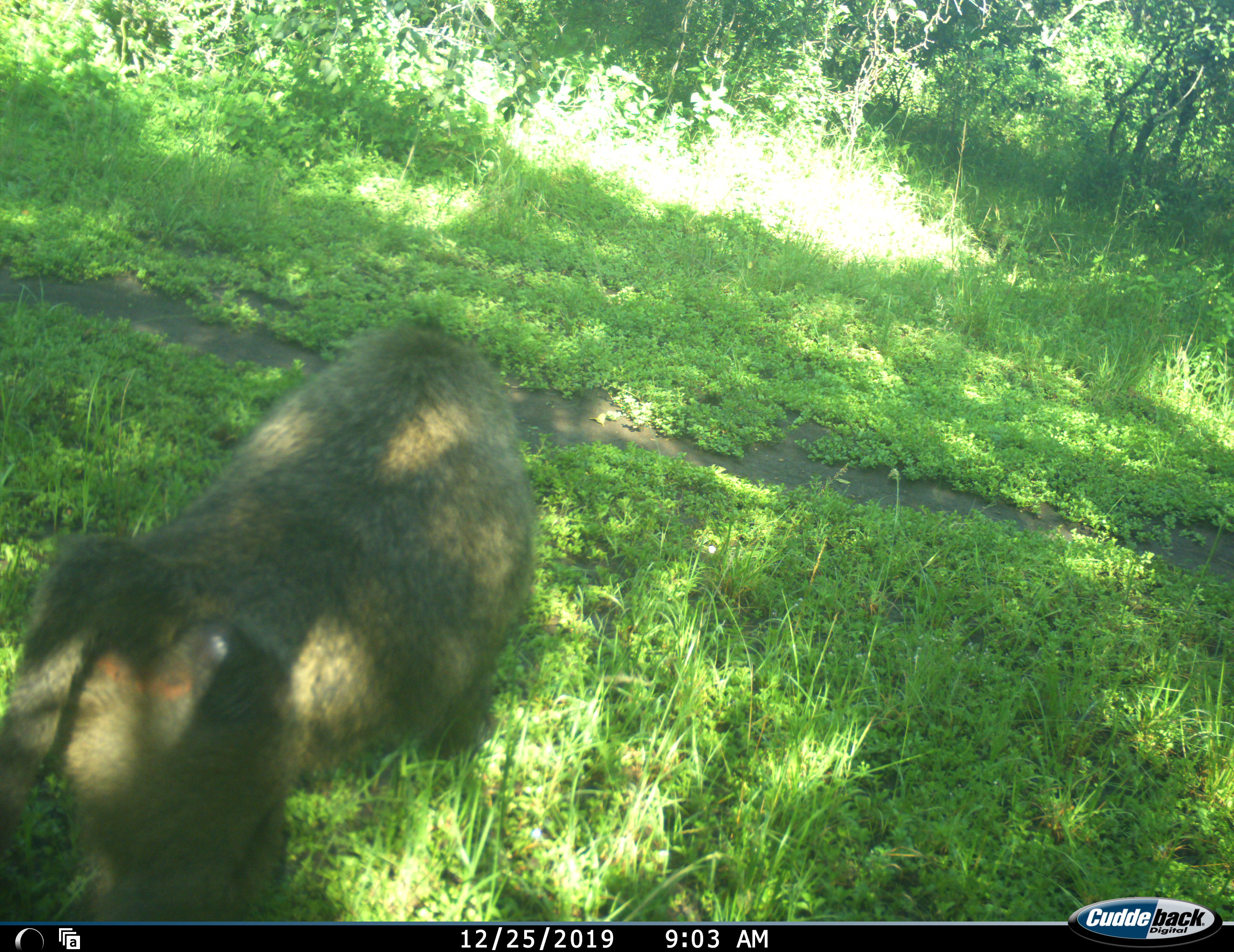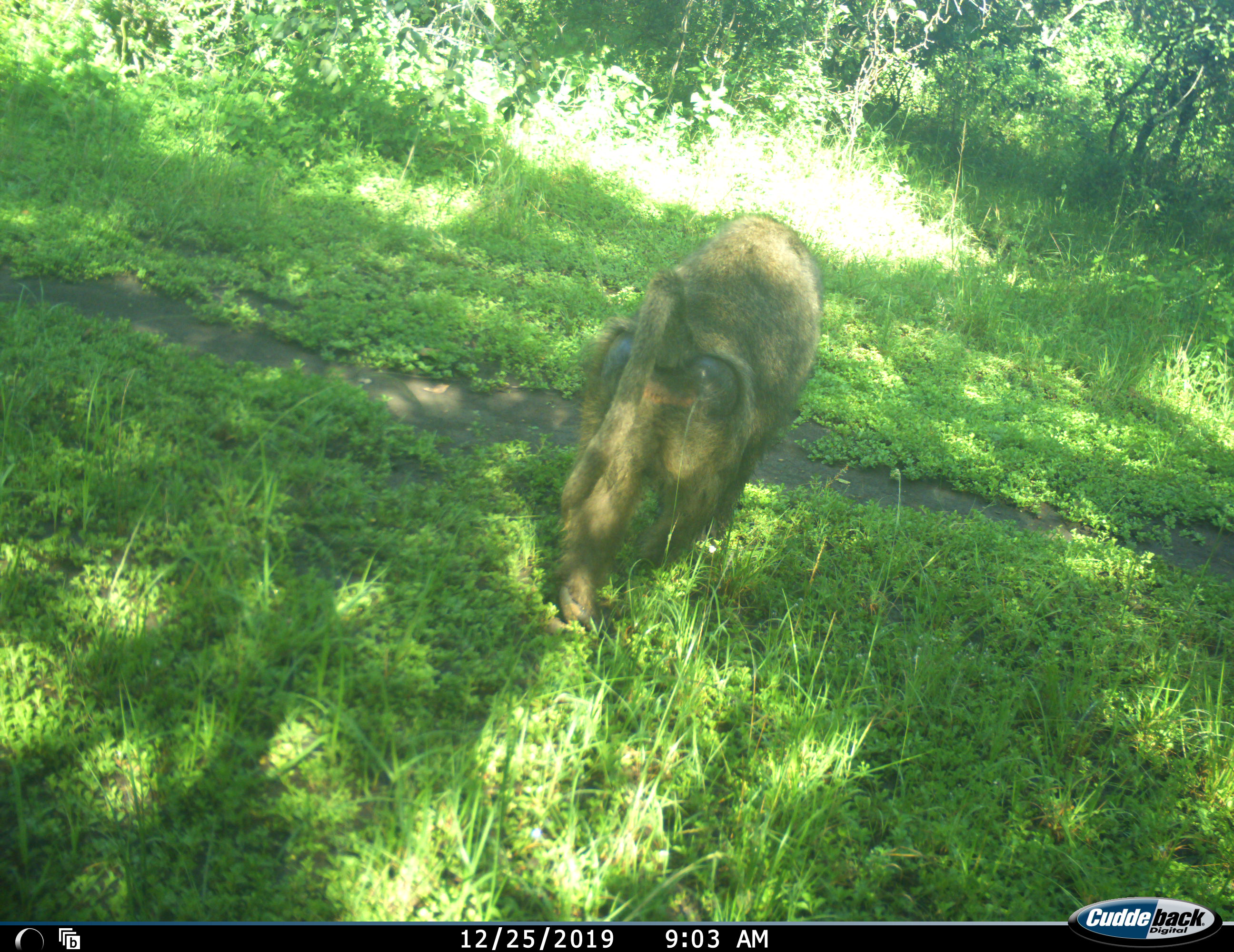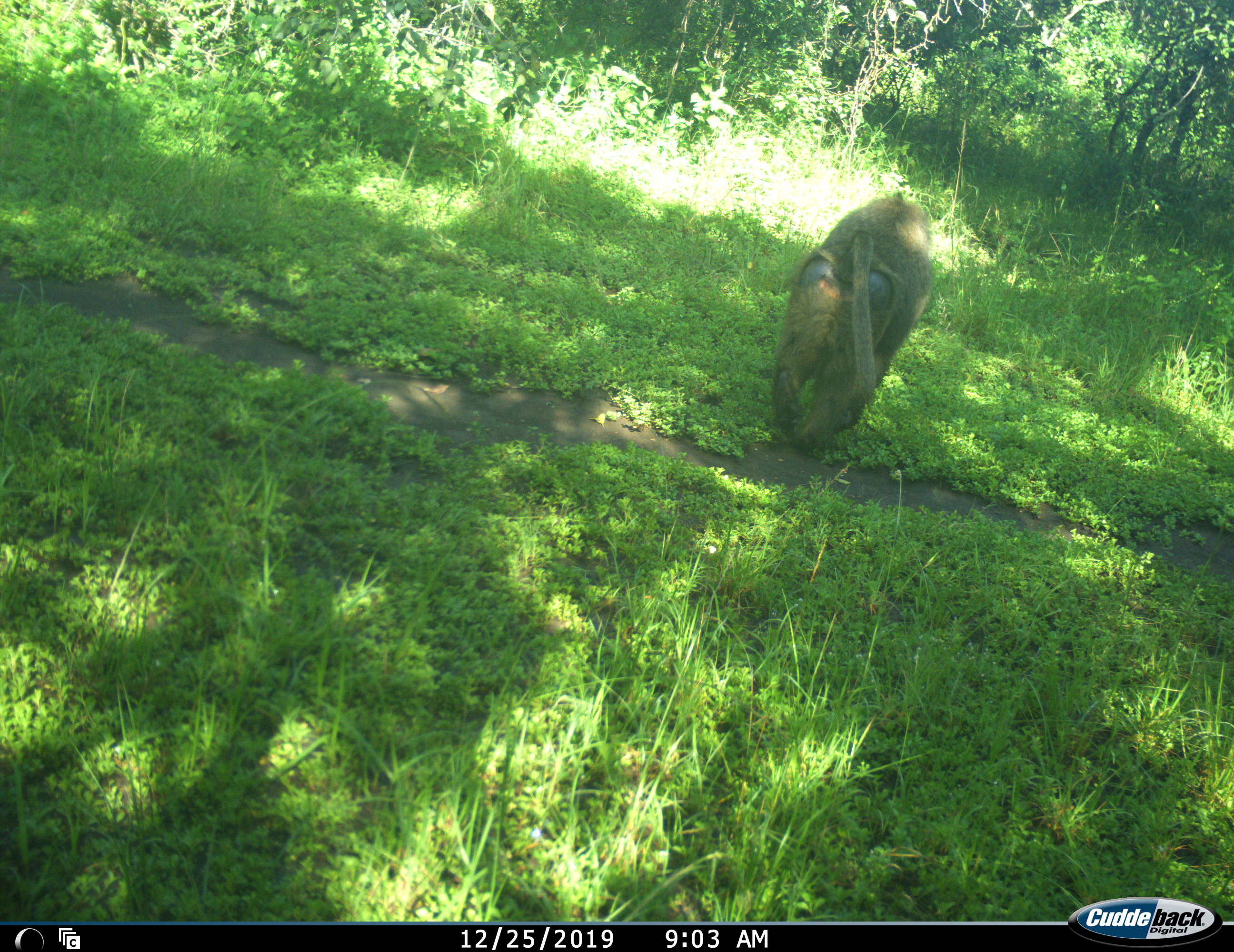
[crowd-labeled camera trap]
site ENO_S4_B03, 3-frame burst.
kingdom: Animalia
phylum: Chordata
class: Mammalia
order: Primates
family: Cercopithecidae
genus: Papio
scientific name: Papio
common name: baboon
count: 1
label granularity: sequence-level